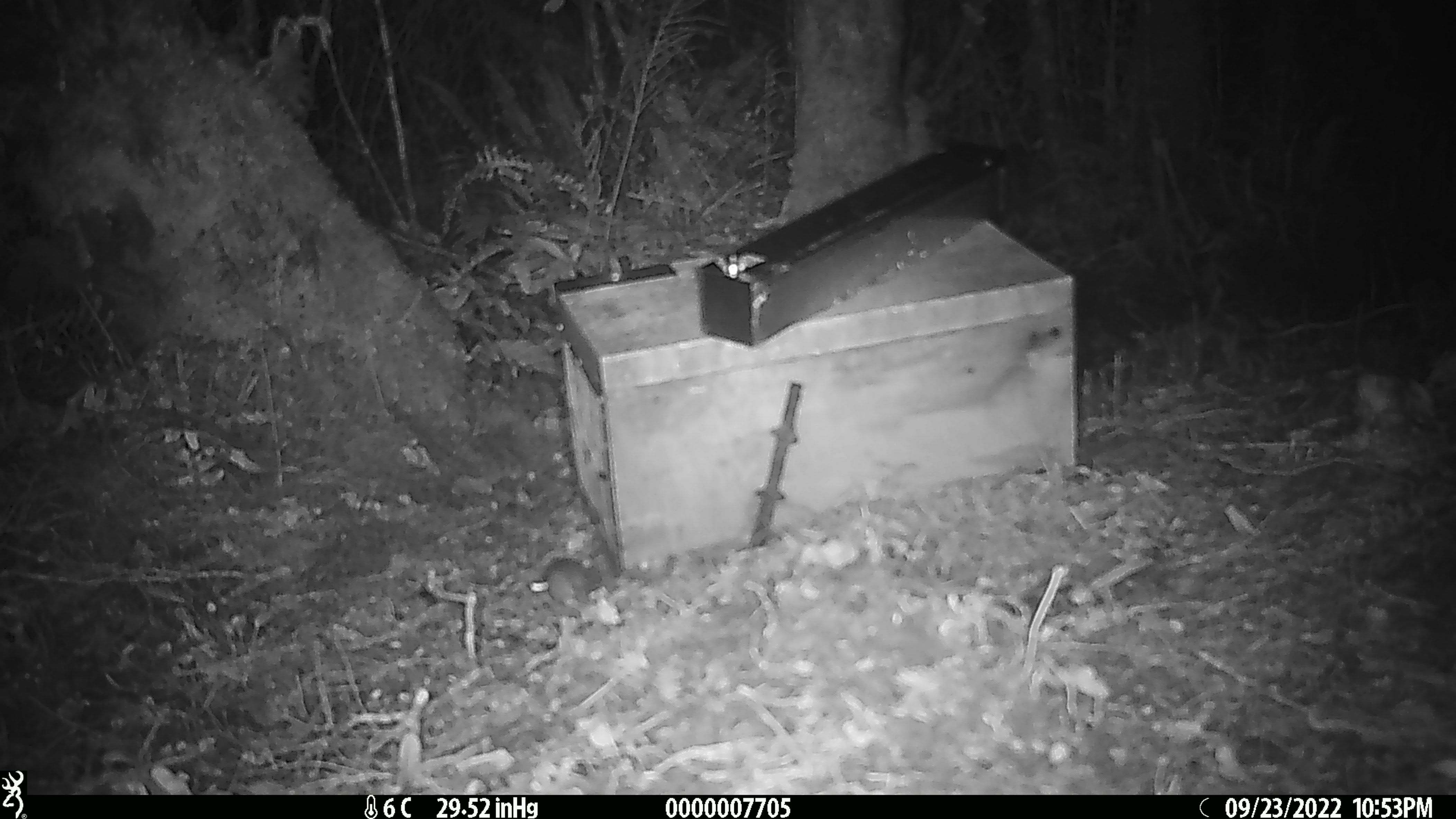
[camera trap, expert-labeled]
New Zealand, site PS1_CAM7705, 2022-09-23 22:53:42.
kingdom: Animalia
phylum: Chordata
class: Mammalia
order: Rodentia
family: Muridae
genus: Mus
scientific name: Mus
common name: mouse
Mouse (Mus).